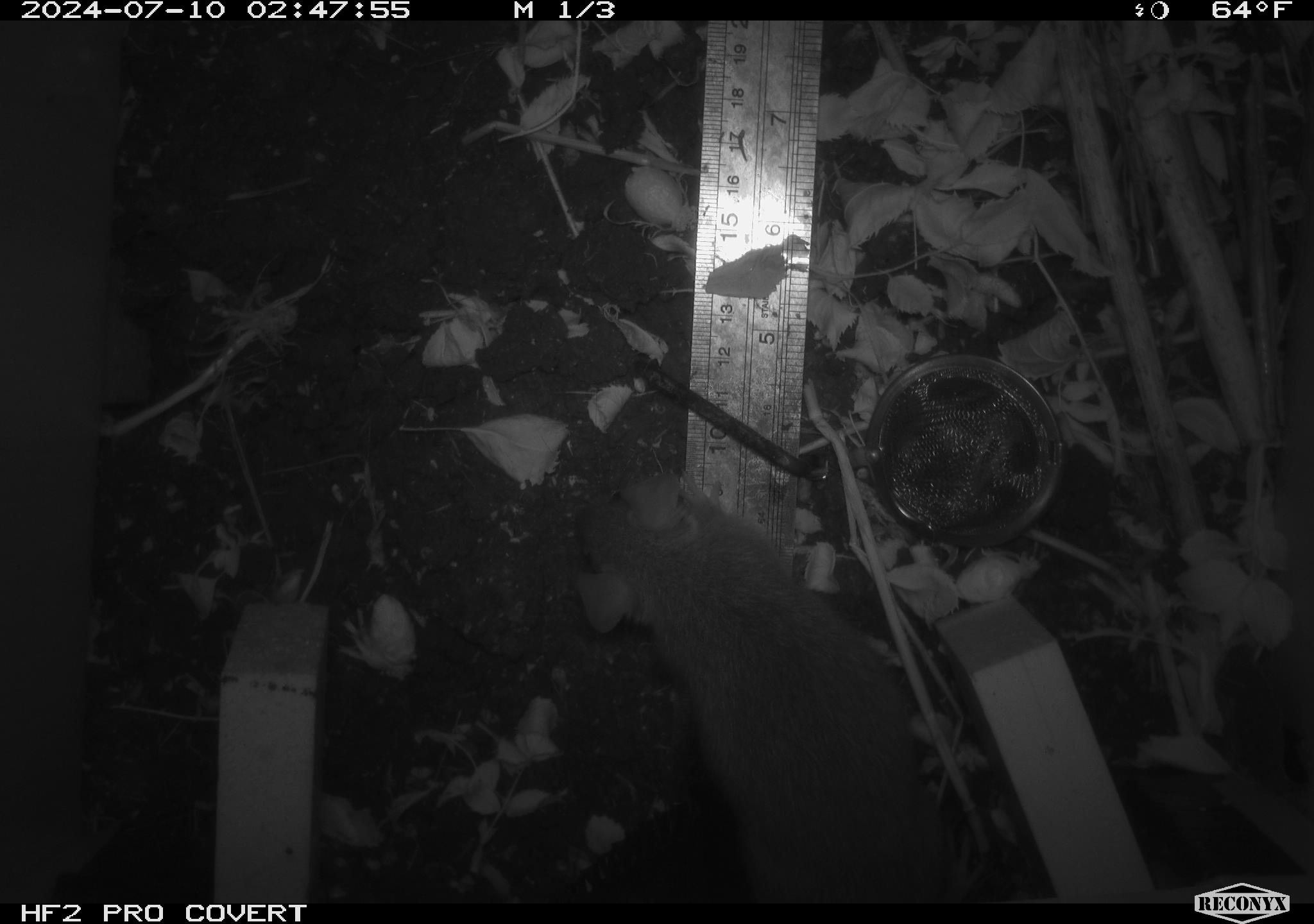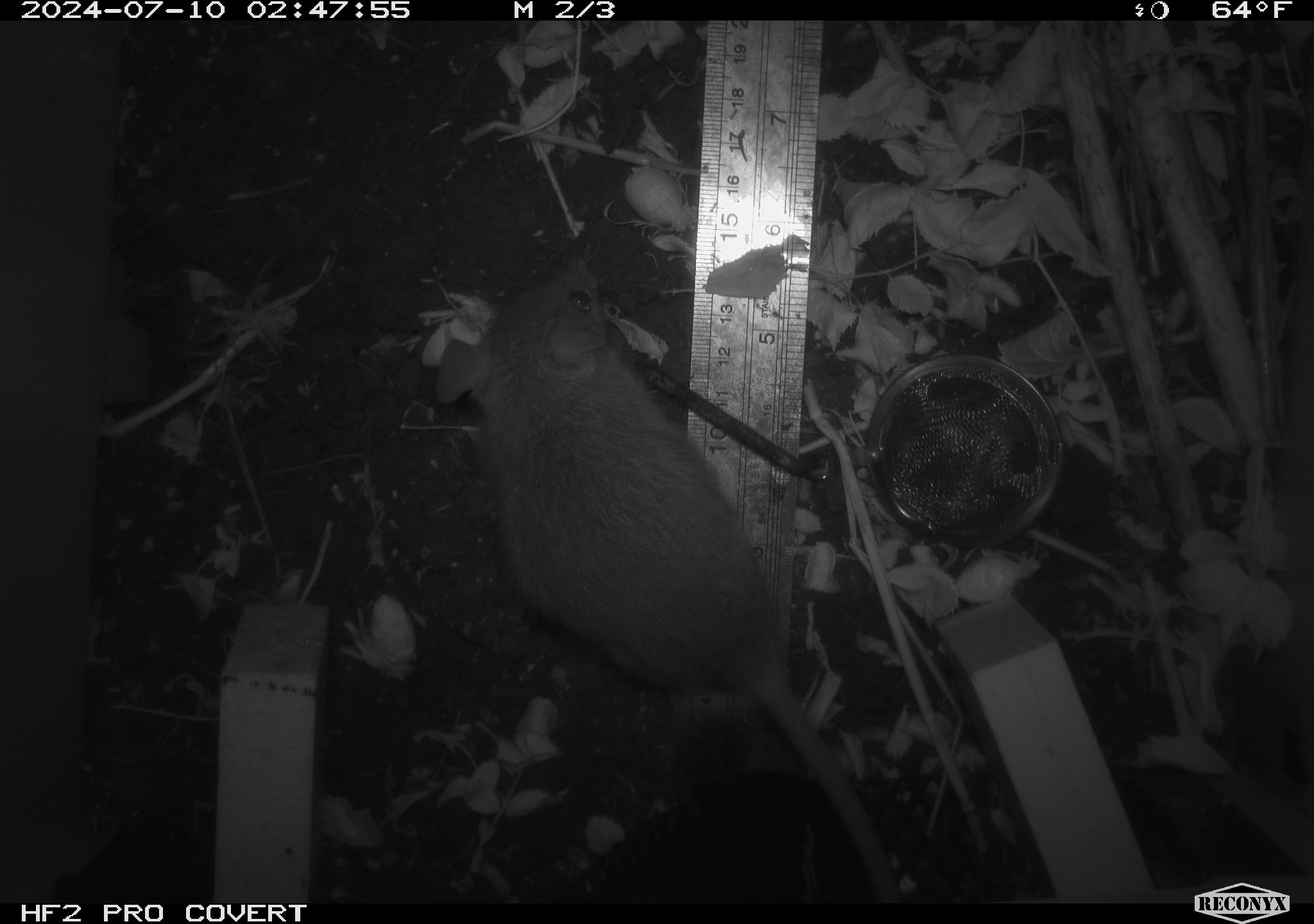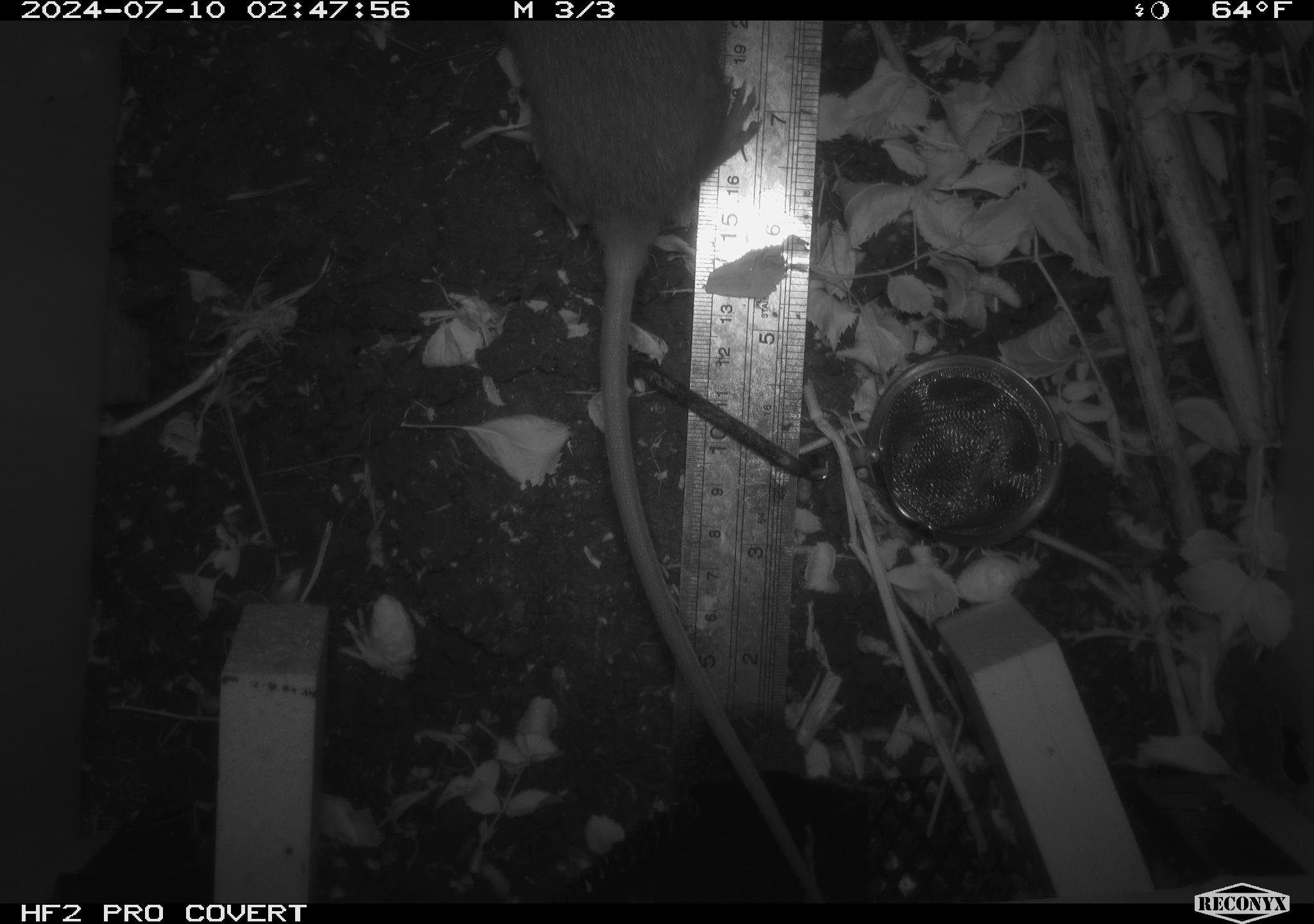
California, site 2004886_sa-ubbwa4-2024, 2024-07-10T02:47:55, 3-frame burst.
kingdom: Animalia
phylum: Chordata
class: Mammalia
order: Rodentia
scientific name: Rodentia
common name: woodrat or rat or mouse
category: woodrat or rat or mouse species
Woodrat or rat or mouse species (woodrat or rat or mouse) (Rodentia).